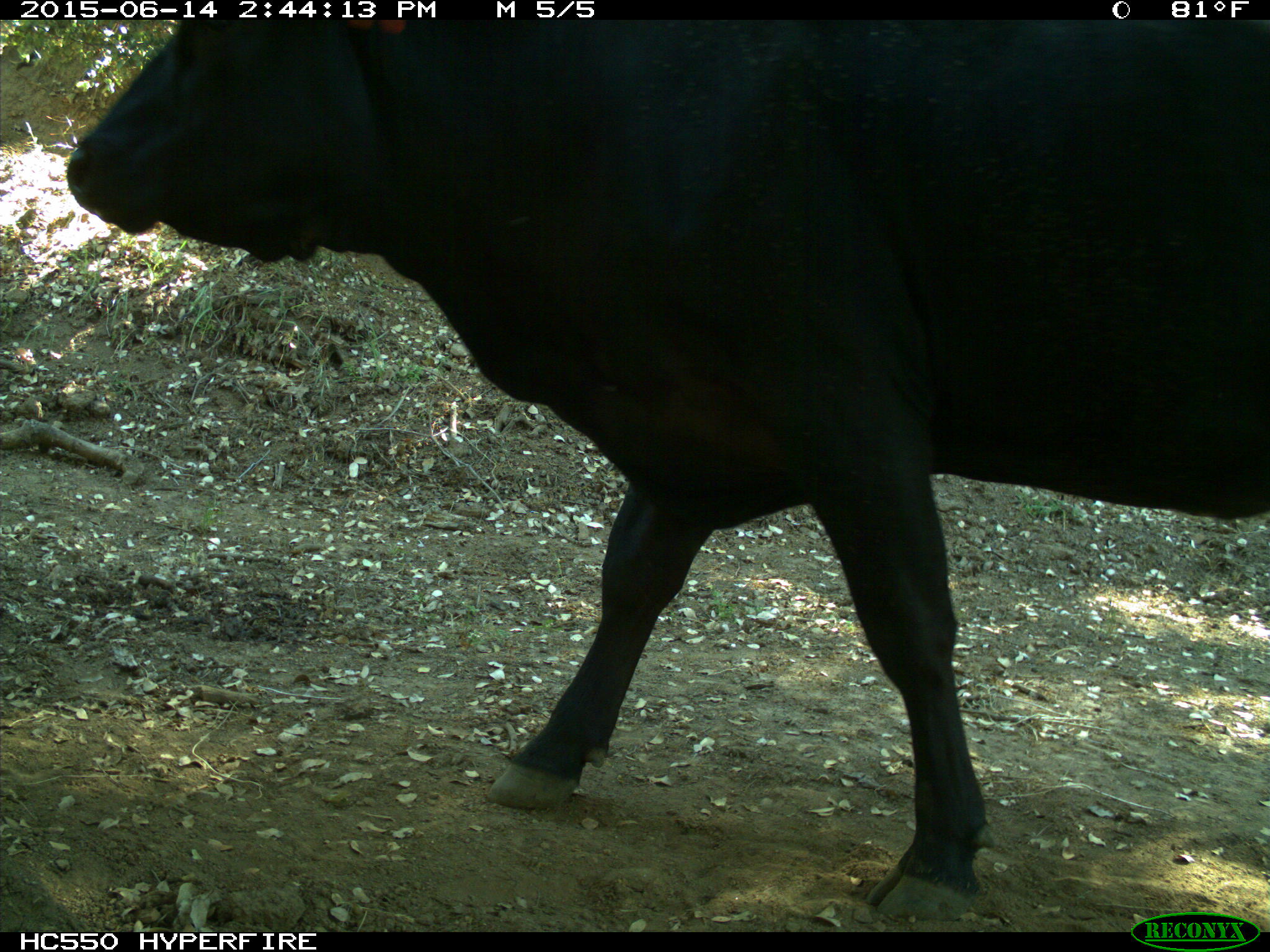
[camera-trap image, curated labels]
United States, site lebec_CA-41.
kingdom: Animalia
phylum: Chordata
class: Mammalia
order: Artiodactyla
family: Bovidae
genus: Bos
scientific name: Bos taurus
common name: domestic cow